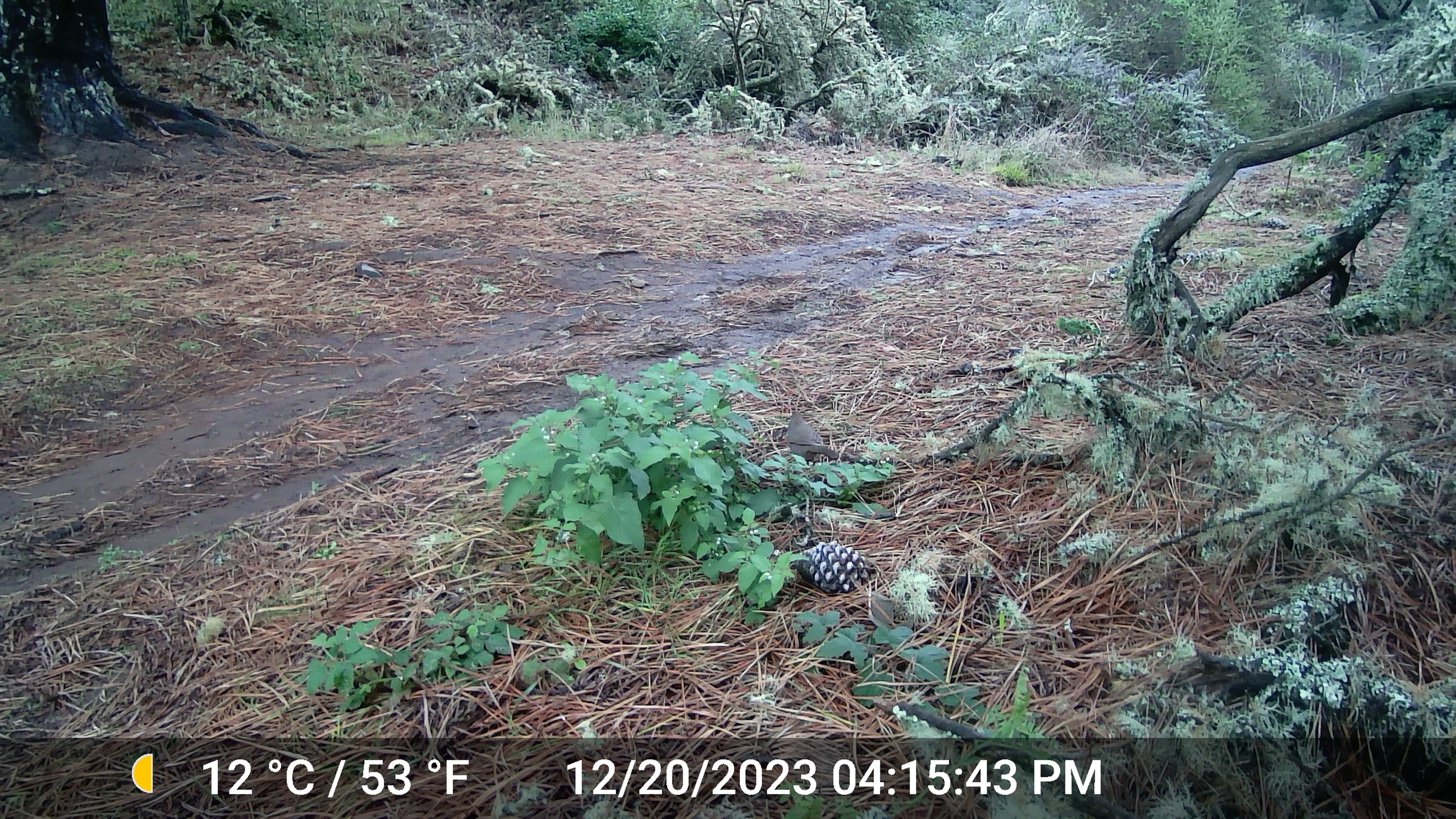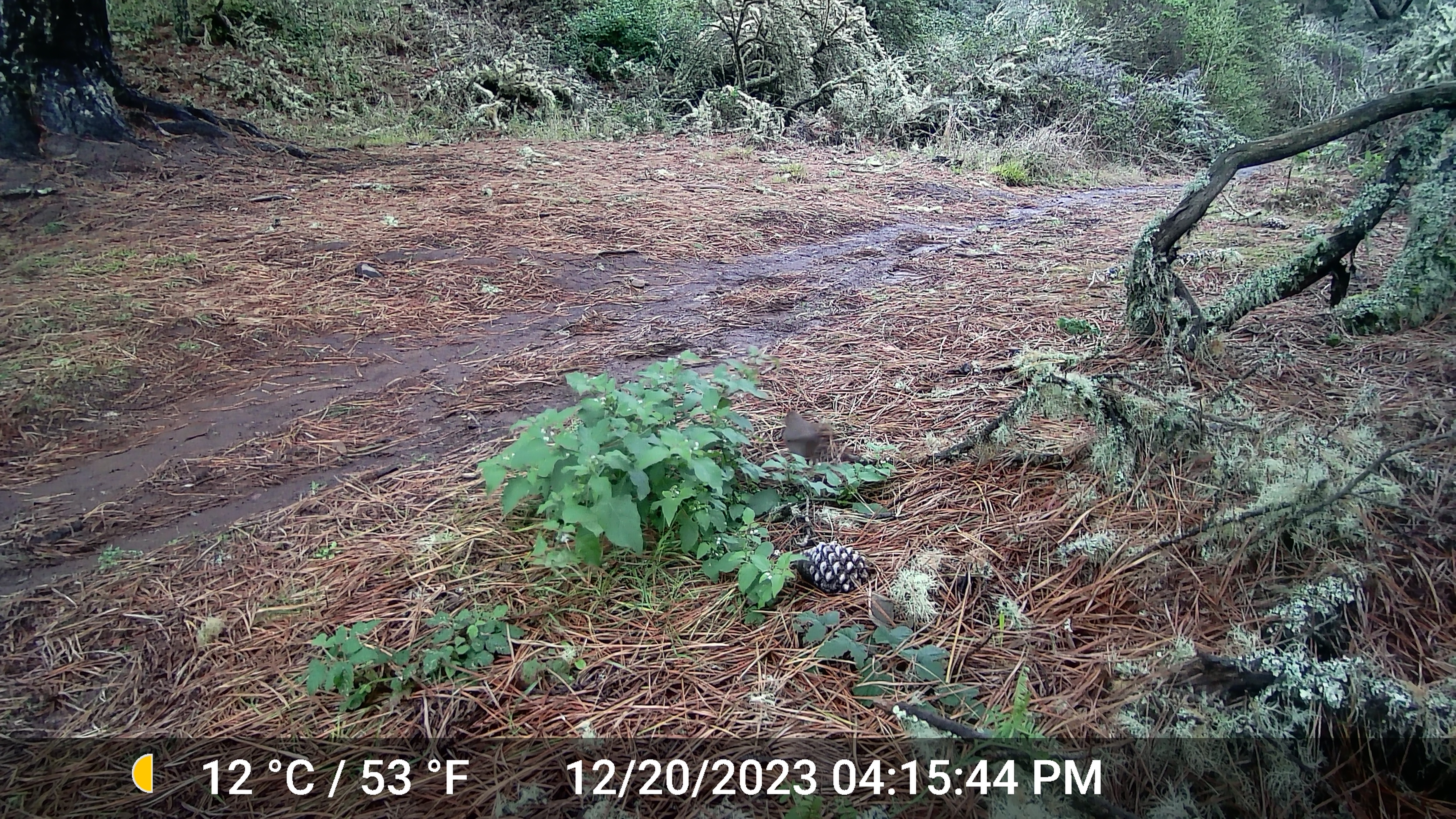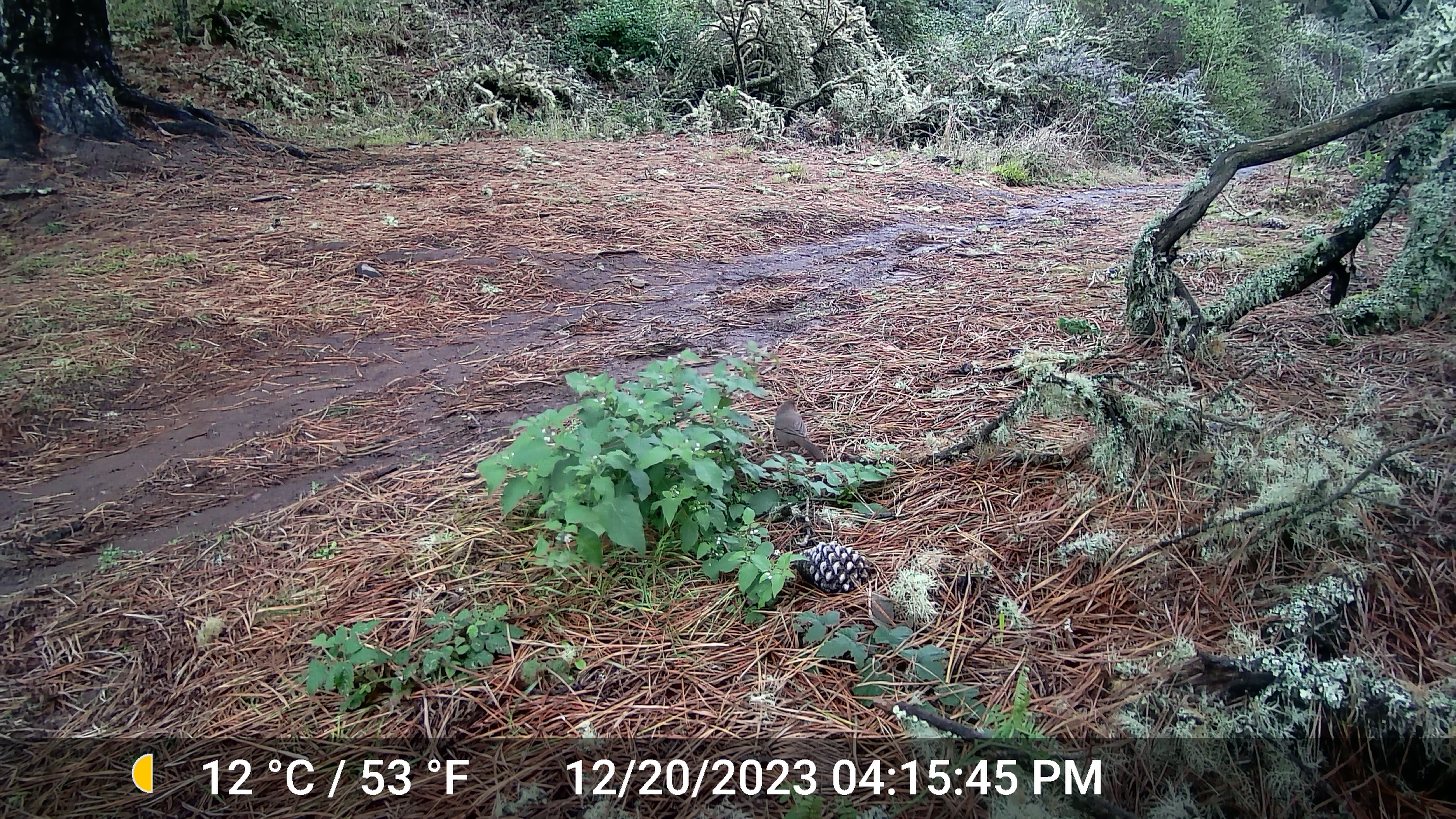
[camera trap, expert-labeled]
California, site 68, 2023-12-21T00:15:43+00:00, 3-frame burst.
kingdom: Animalia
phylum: Chordata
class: Aves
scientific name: Aves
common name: bird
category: unknown bird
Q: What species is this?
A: Unknown bird (bird) (Aves).